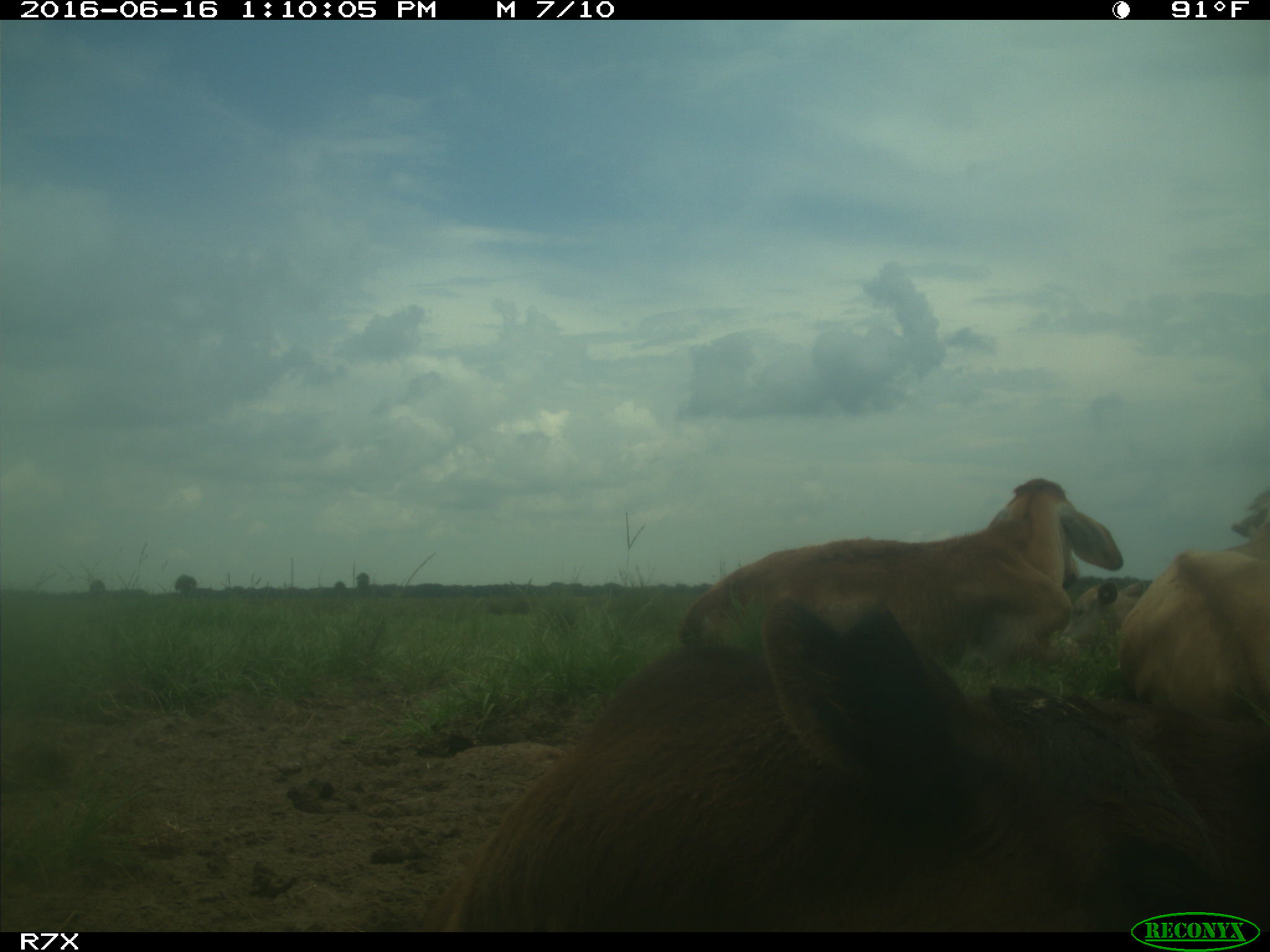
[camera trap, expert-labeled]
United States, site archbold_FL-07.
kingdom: Animalia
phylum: Chordata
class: Mammalia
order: Artiodactyla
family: Bovidae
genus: Bos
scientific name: Bos taurus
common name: domestic cow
Bos taurus (domestic cow).